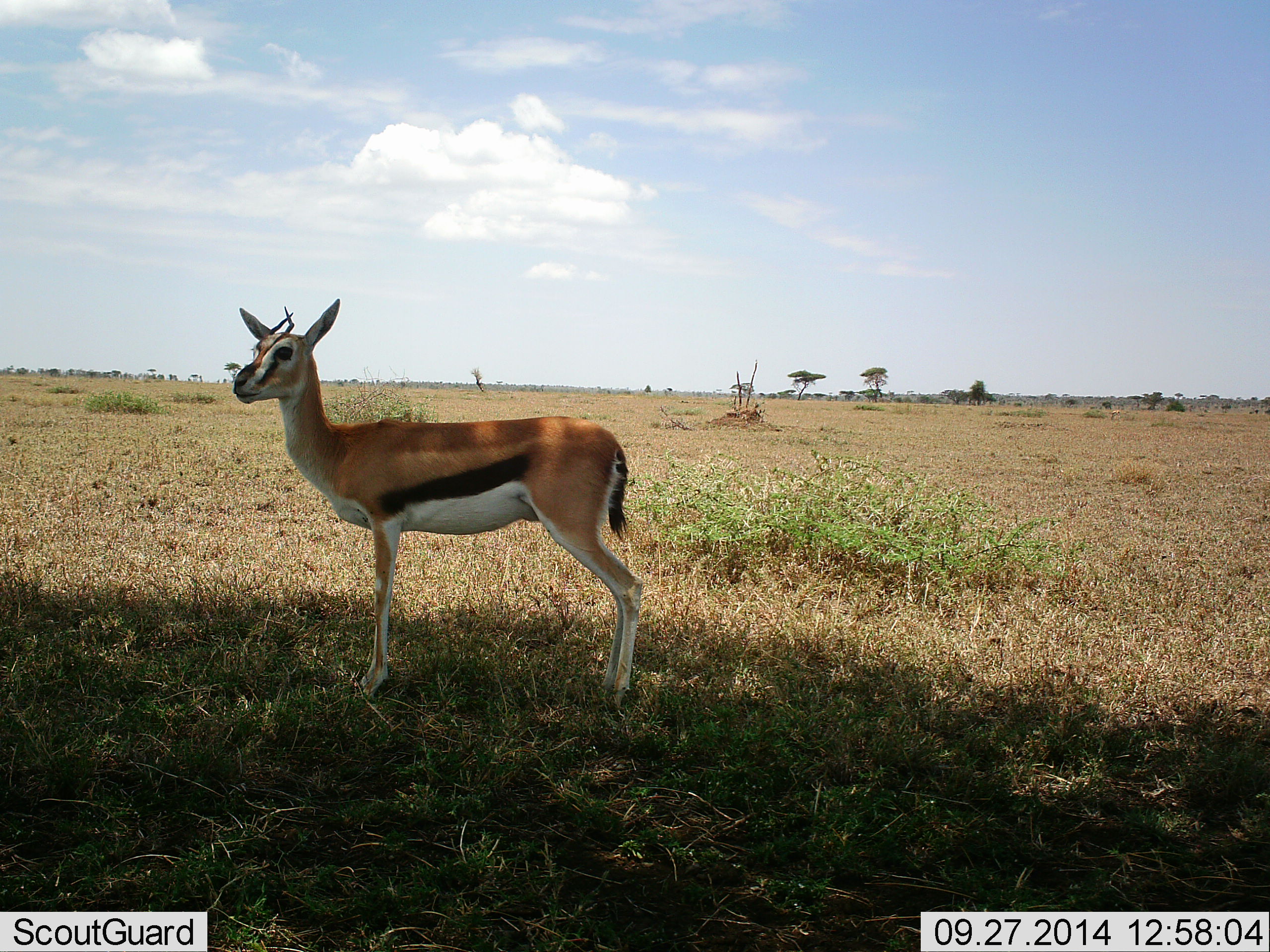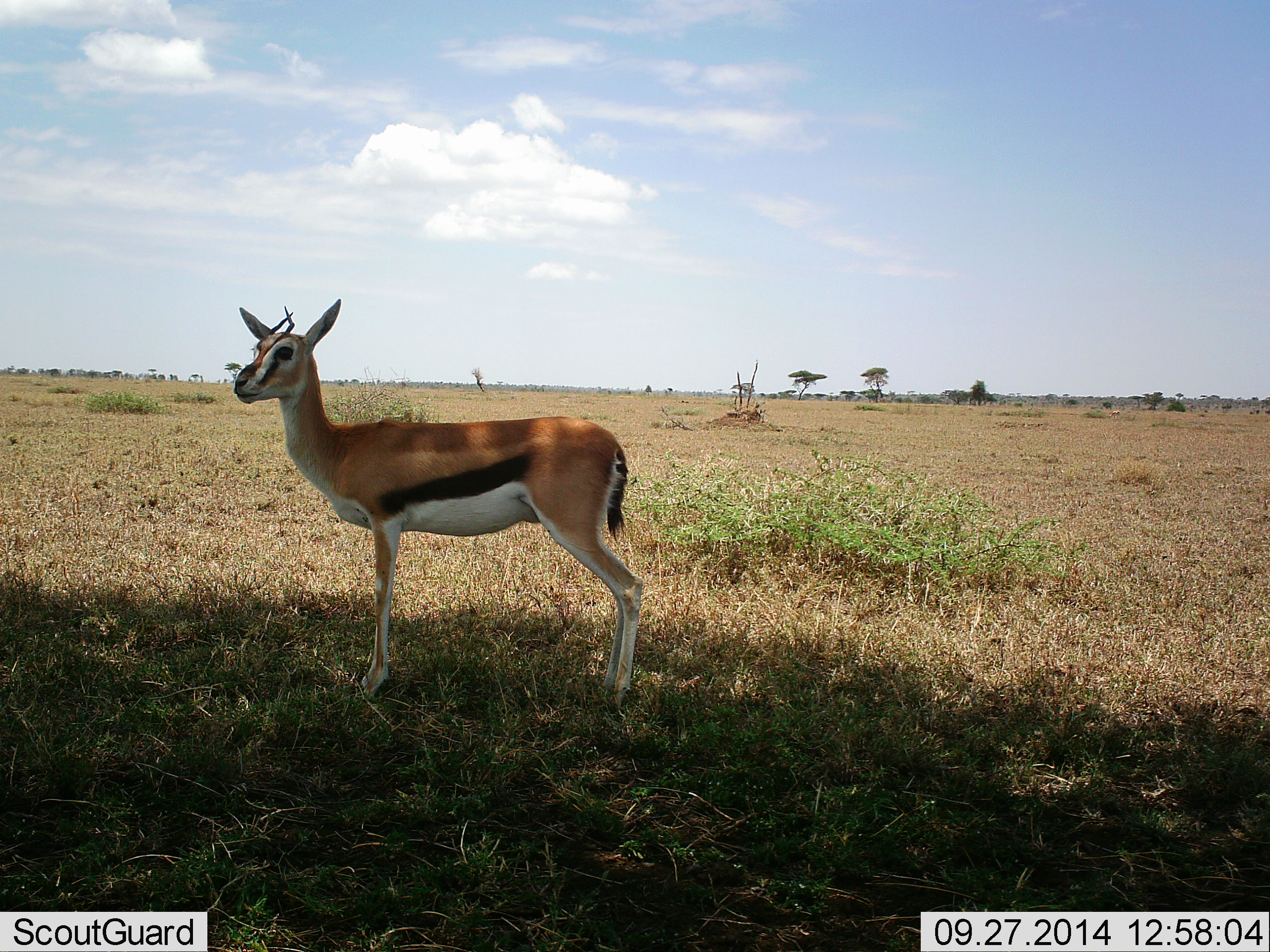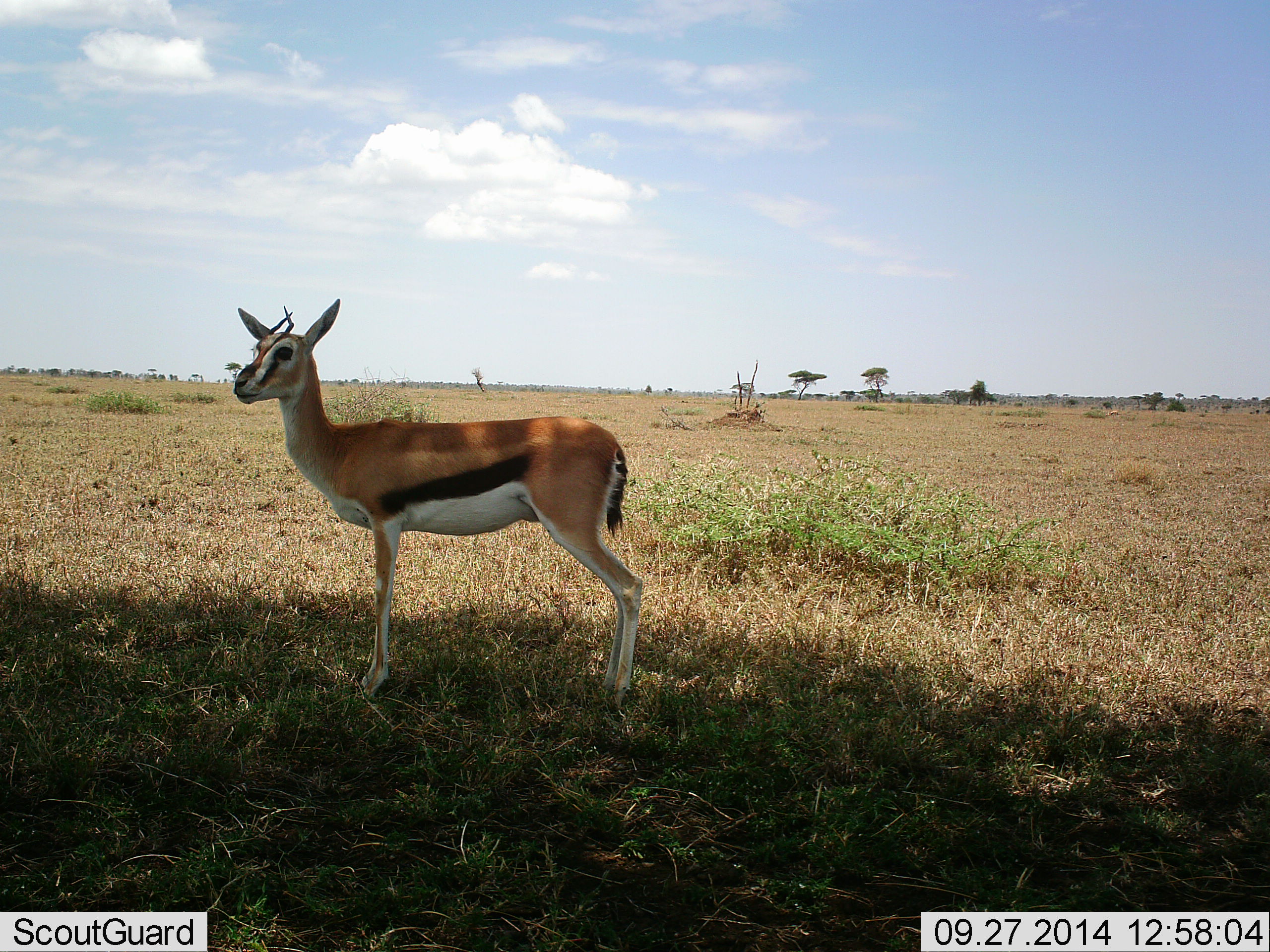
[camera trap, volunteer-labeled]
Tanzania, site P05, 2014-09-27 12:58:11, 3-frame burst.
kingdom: Animalia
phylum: Chordata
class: Mammalia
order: Artiodactyla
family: Bovidae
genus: Eudorcas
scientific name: Eudorcas thomsonii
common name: thomson's gazelle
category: gazellethomsons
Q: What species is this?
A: Gazellethomsons (thomson's gazelle) (Eudorcas thomsonii).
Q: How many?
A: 1.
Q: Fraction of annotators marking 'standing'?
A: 100%.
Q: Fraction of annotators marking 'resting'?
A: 0%.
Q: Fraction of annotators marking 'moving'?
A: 0%.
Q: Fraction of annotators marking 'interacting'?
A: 0%.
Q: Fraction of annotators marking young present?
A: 0%.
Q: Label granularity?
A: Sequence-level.